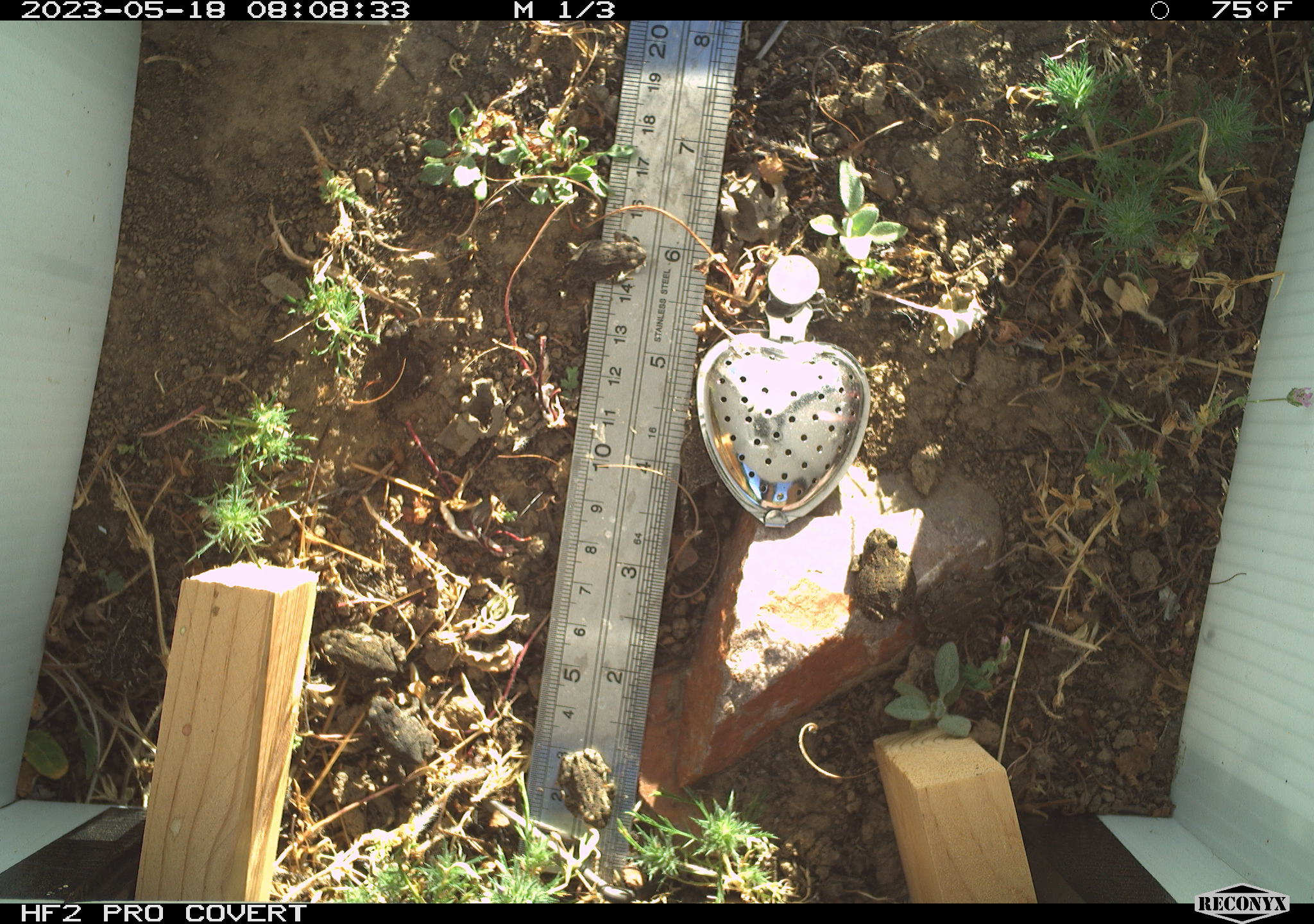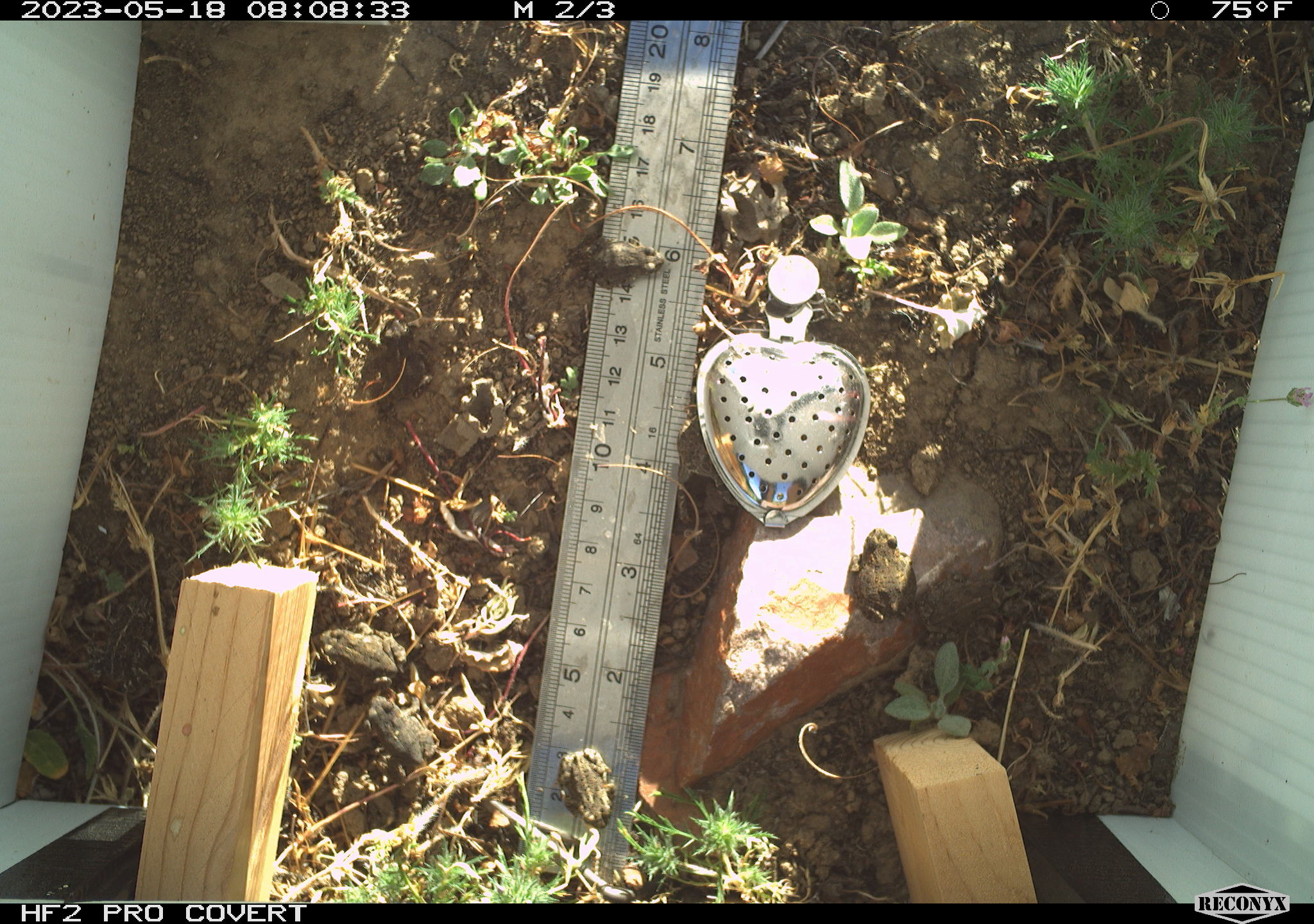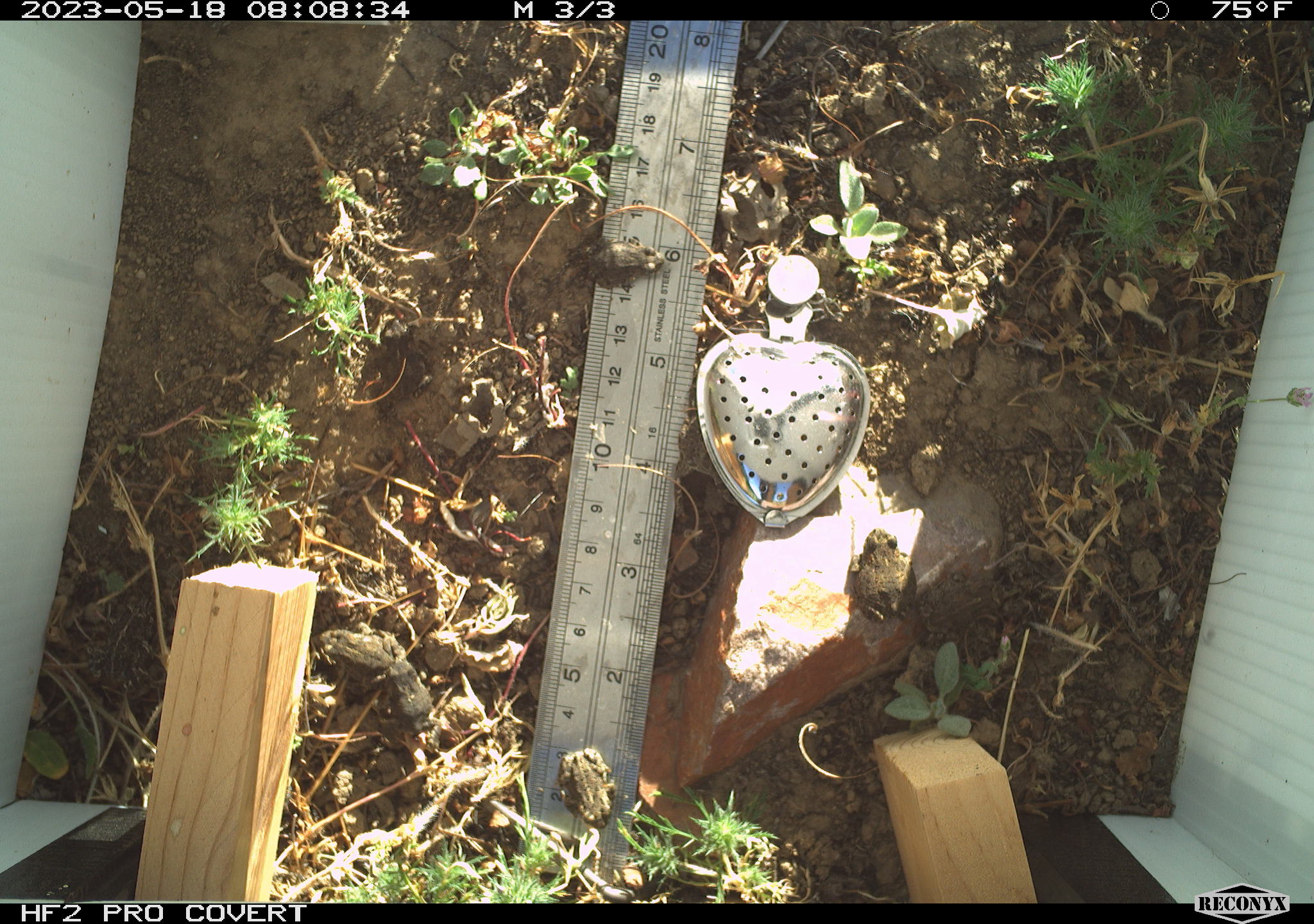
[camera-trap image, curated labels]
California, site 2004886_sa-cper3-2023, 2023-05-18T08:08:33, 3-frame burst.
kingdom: Animalia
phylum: Chordata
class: Amphibia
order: Anura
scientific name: Anura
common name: frogs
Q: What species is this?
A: Frogs (Anura).